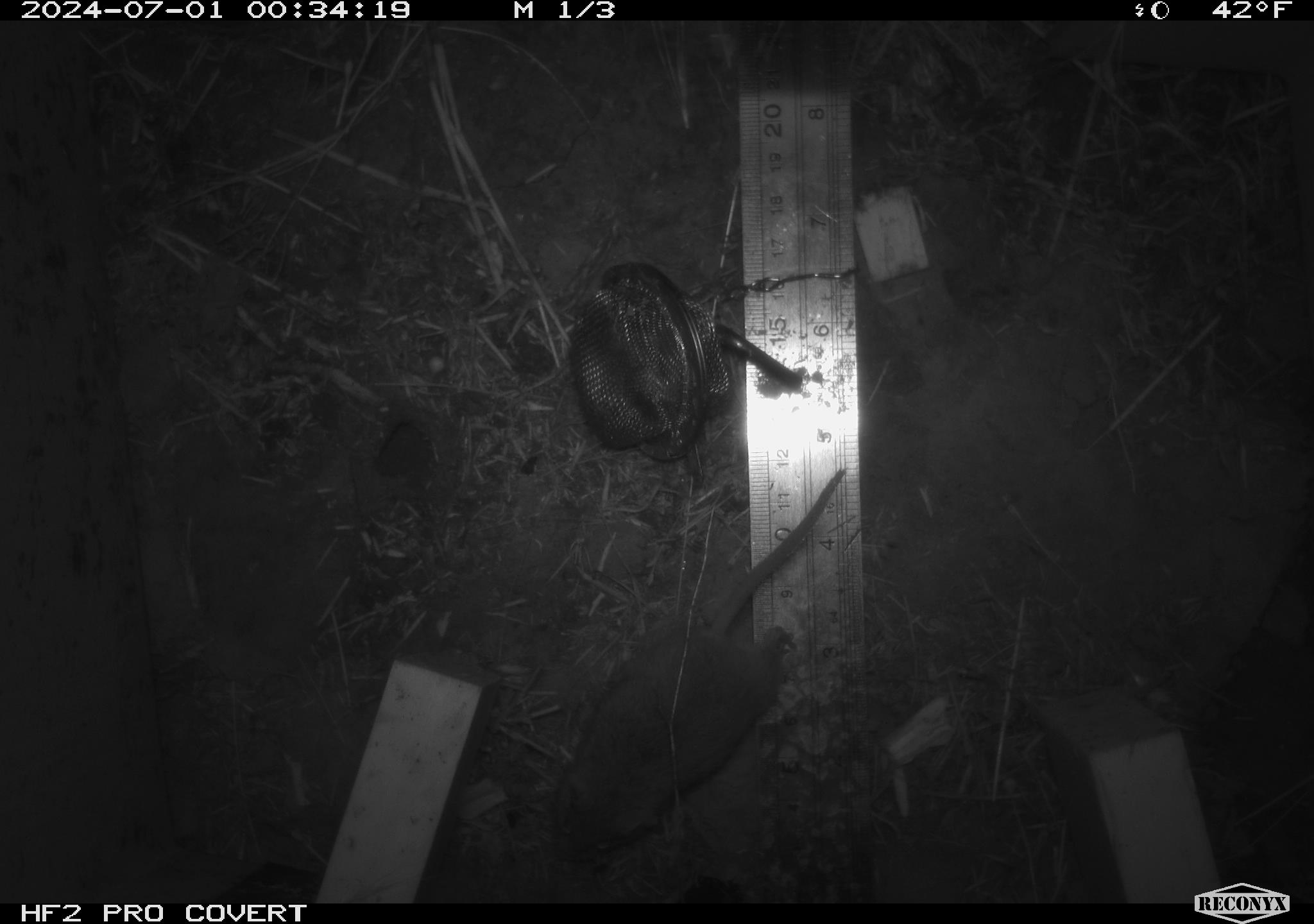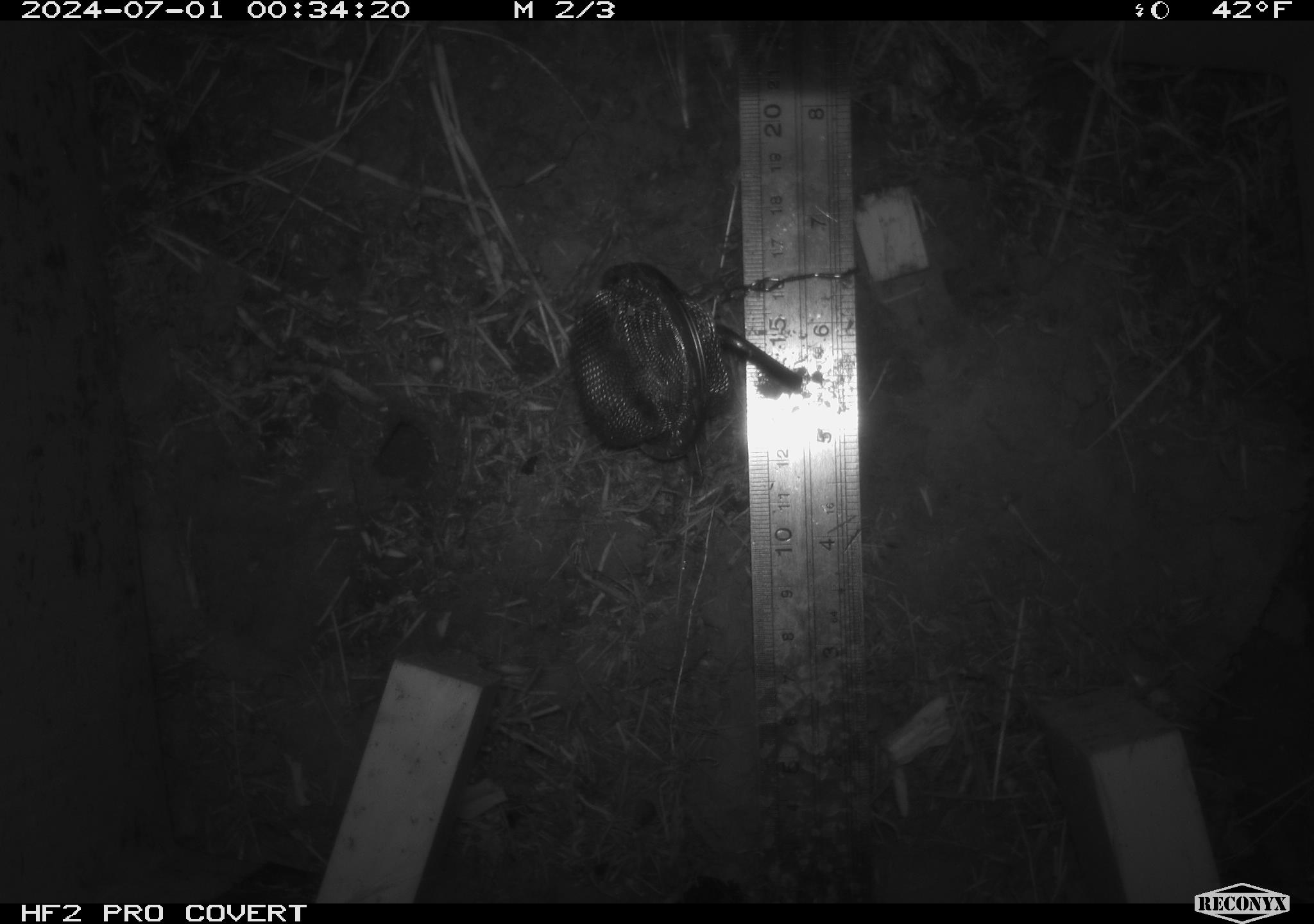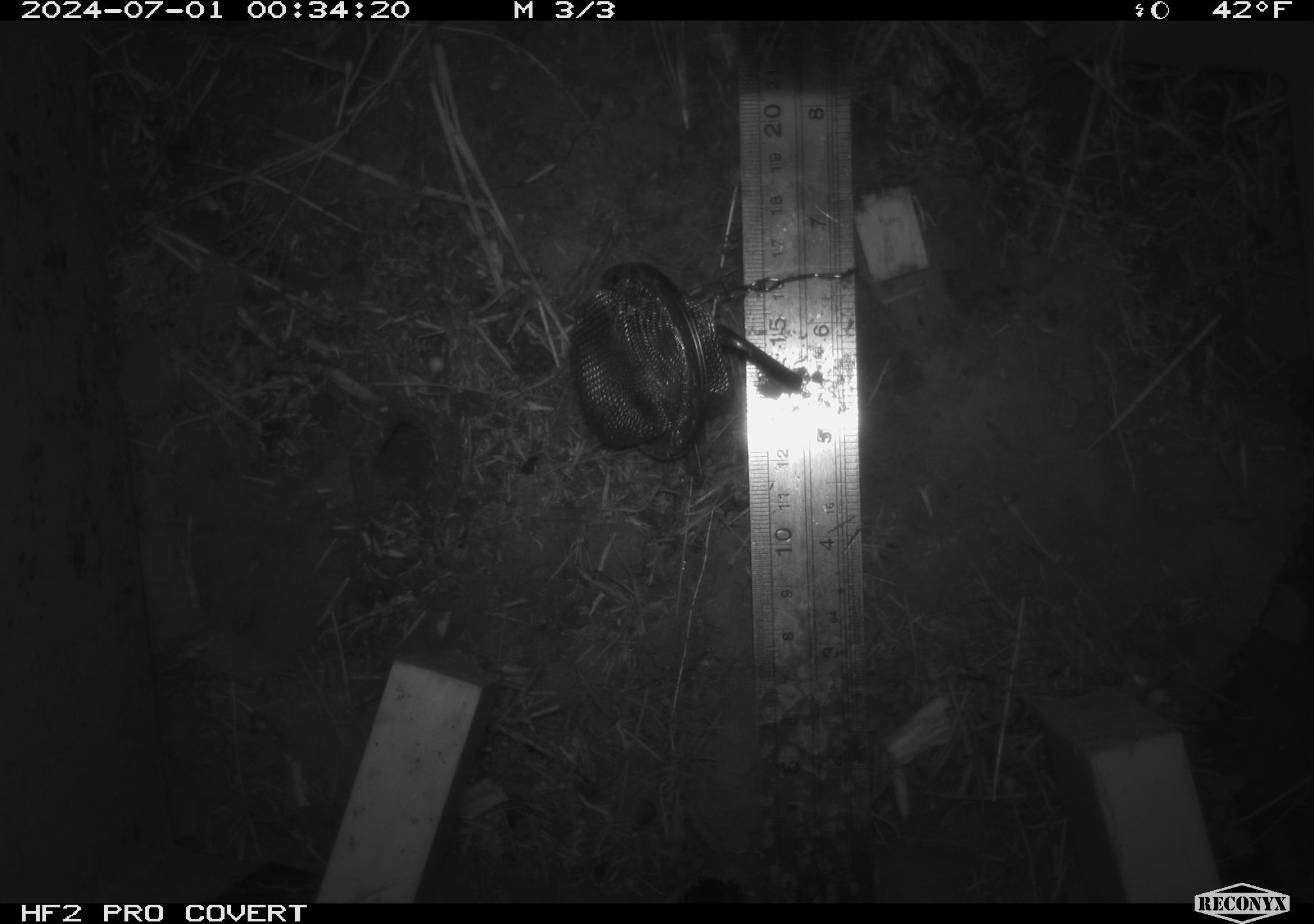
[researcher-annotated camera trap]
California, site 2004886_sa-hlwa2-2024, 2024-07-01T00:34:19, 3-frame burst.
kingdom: Animalia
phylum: Chordata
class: Mammalia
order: Rodentia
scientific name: Rodentia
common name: mouse species